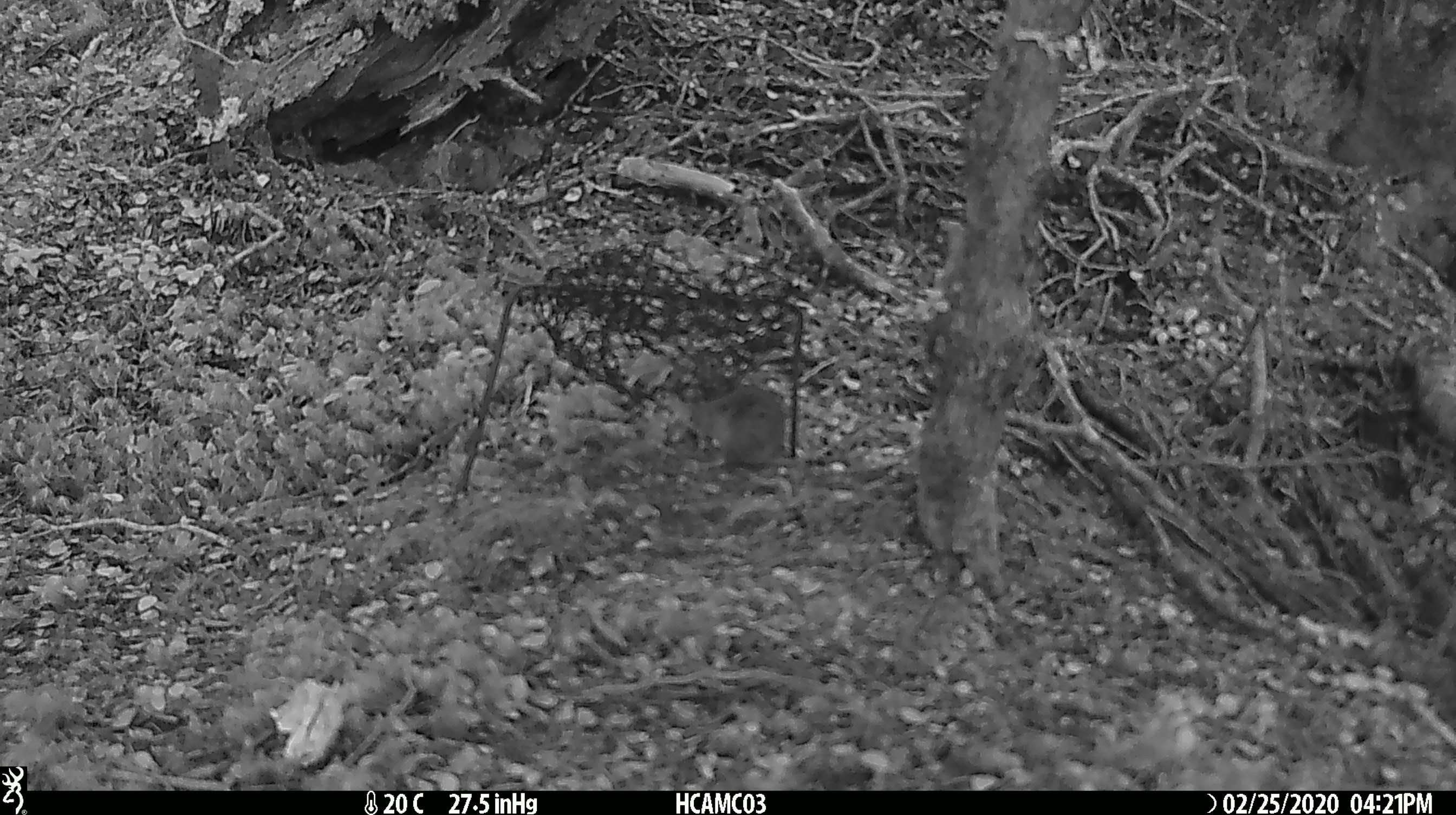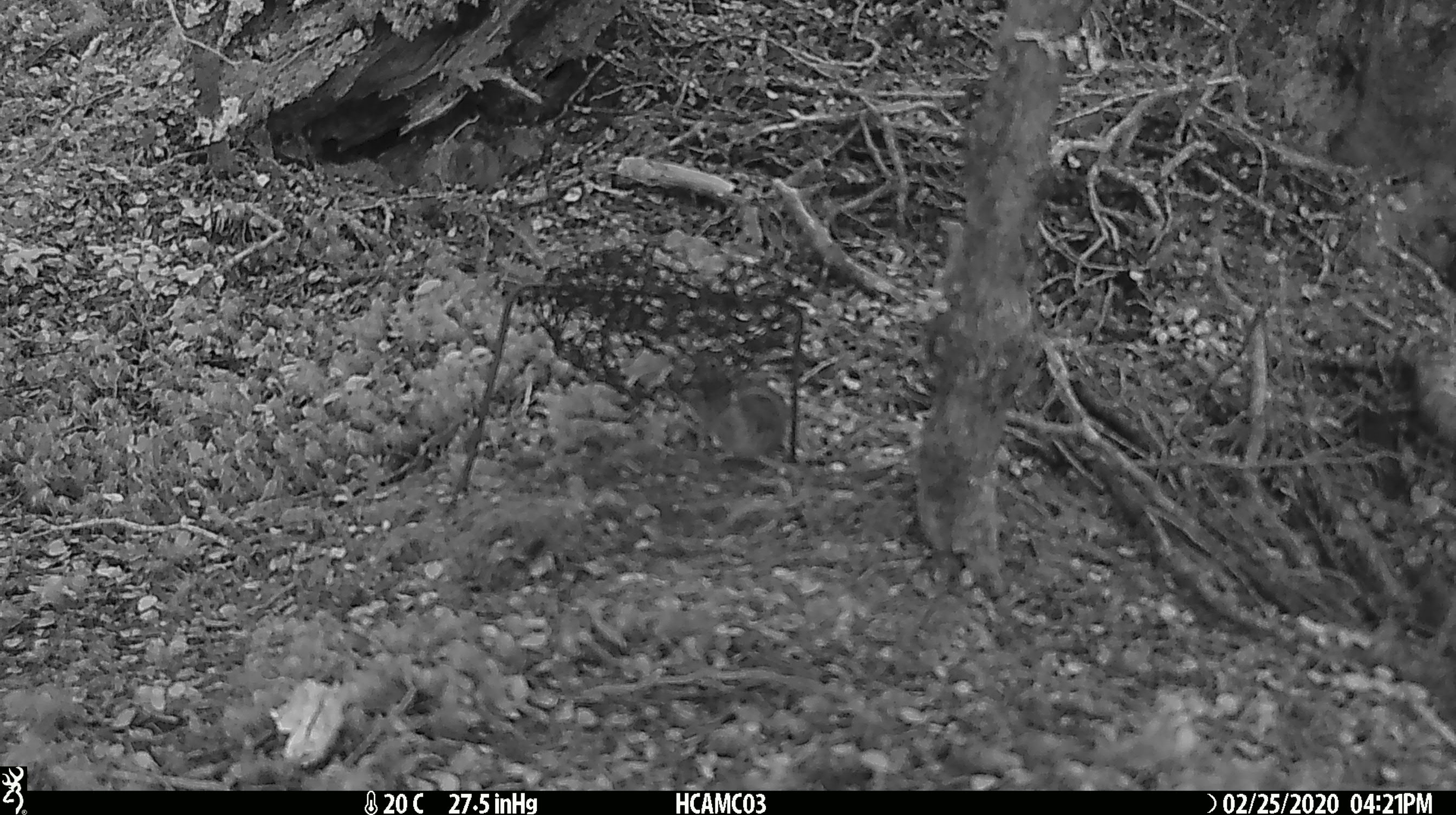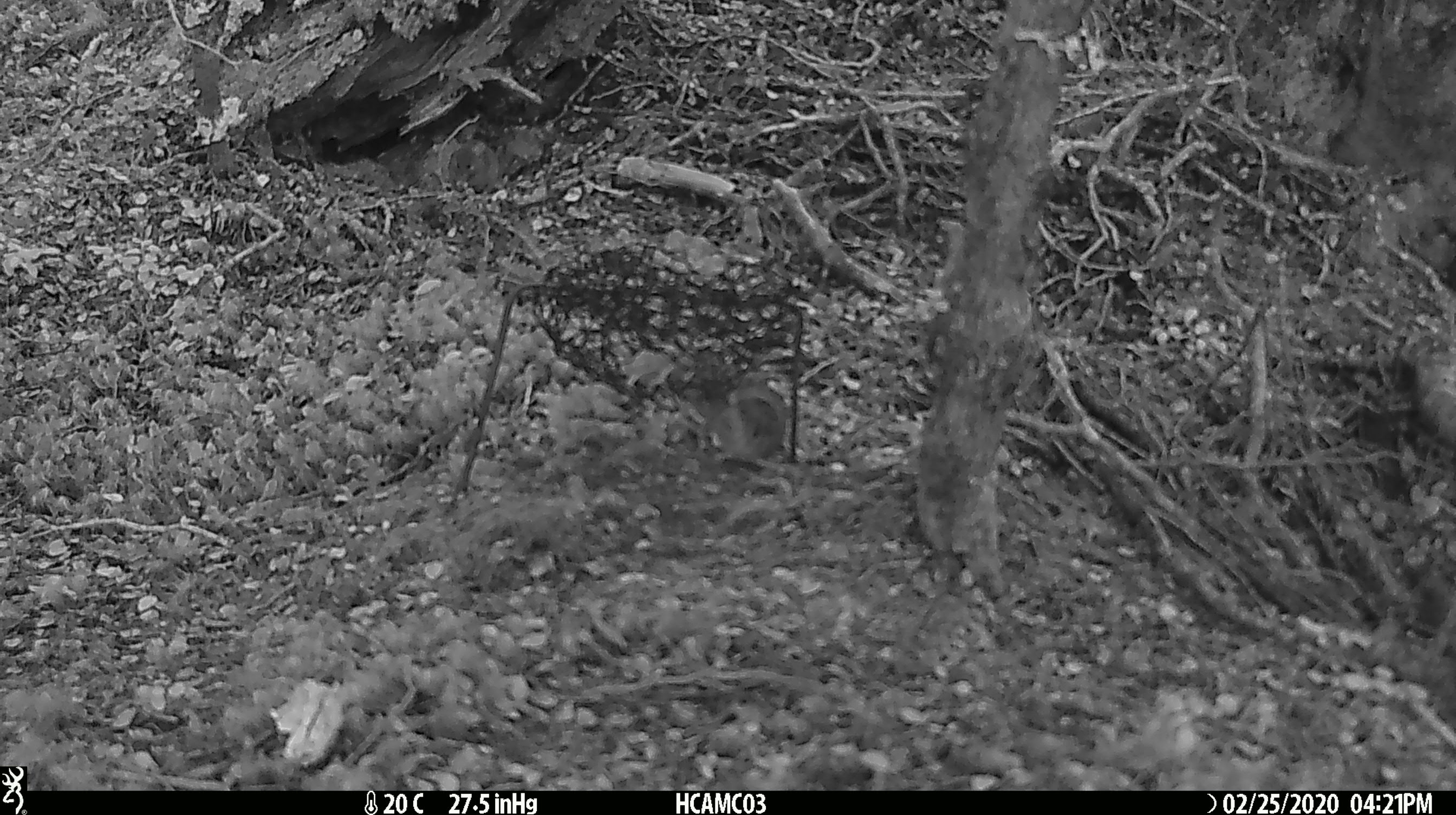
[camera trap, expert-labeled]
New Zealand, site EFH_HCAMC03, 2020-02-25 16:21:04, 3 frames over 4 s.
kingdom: Animalia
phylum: Chordata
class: Mammalia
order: Rodentia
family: Muridae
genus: Mus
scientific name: Mus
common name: mouse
Mouse (Mus).